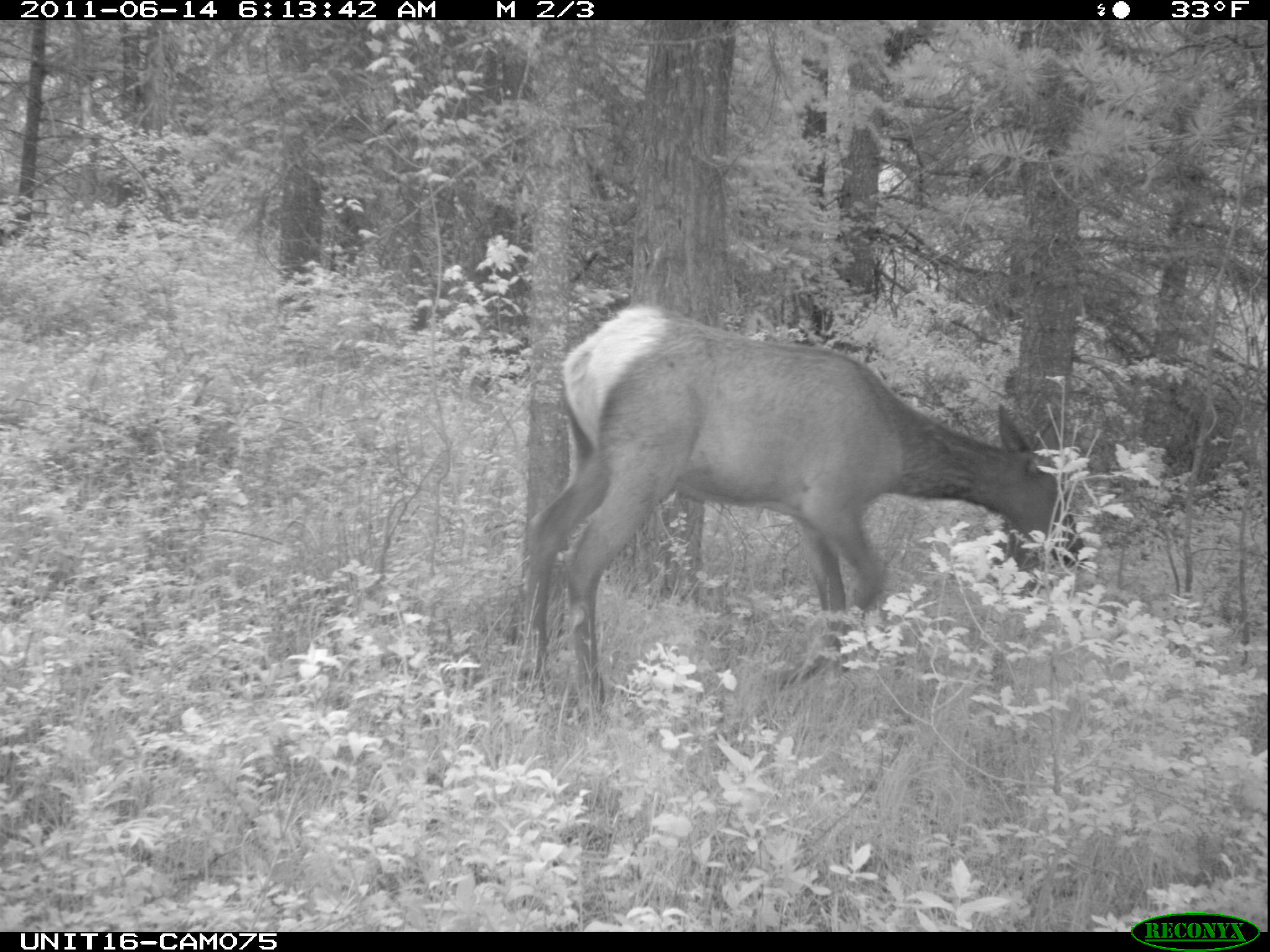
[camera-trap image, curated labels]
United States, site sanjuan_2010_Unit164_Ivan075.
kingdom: Animalia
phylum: Chordata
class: Mammalia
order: Artiodactyla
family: Cervidae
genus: Cervus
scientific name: Cervus elaphus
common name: red deer